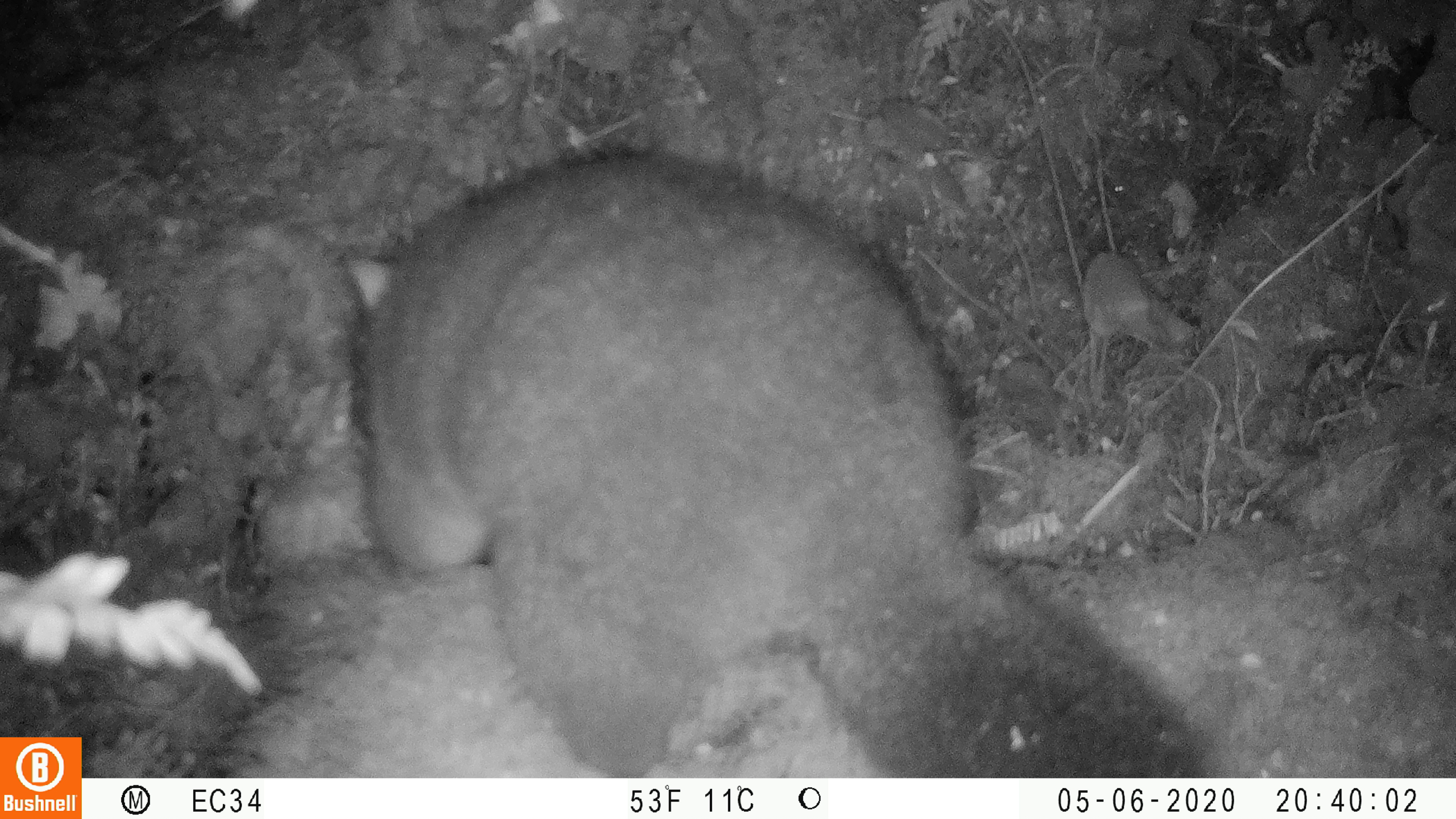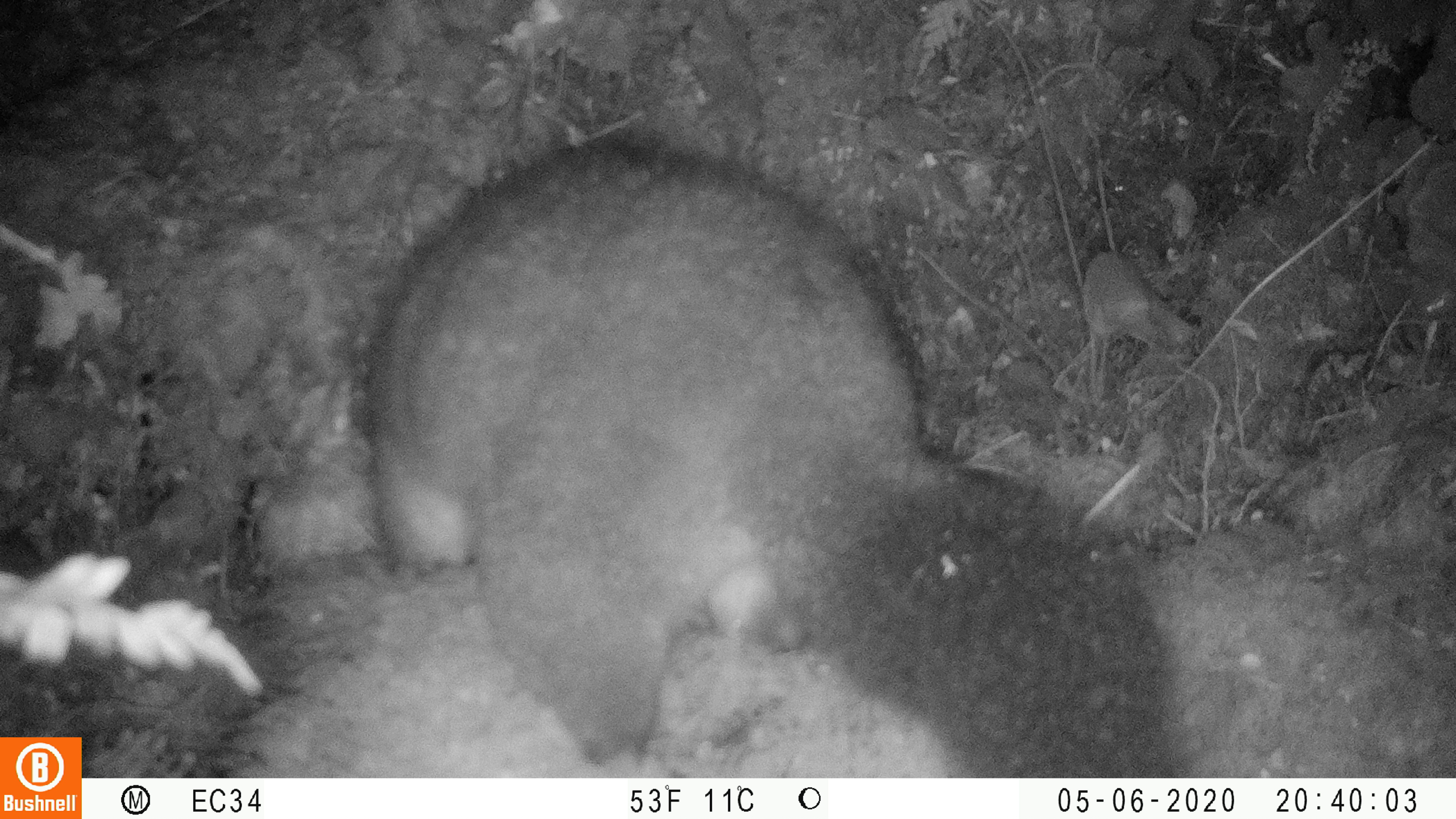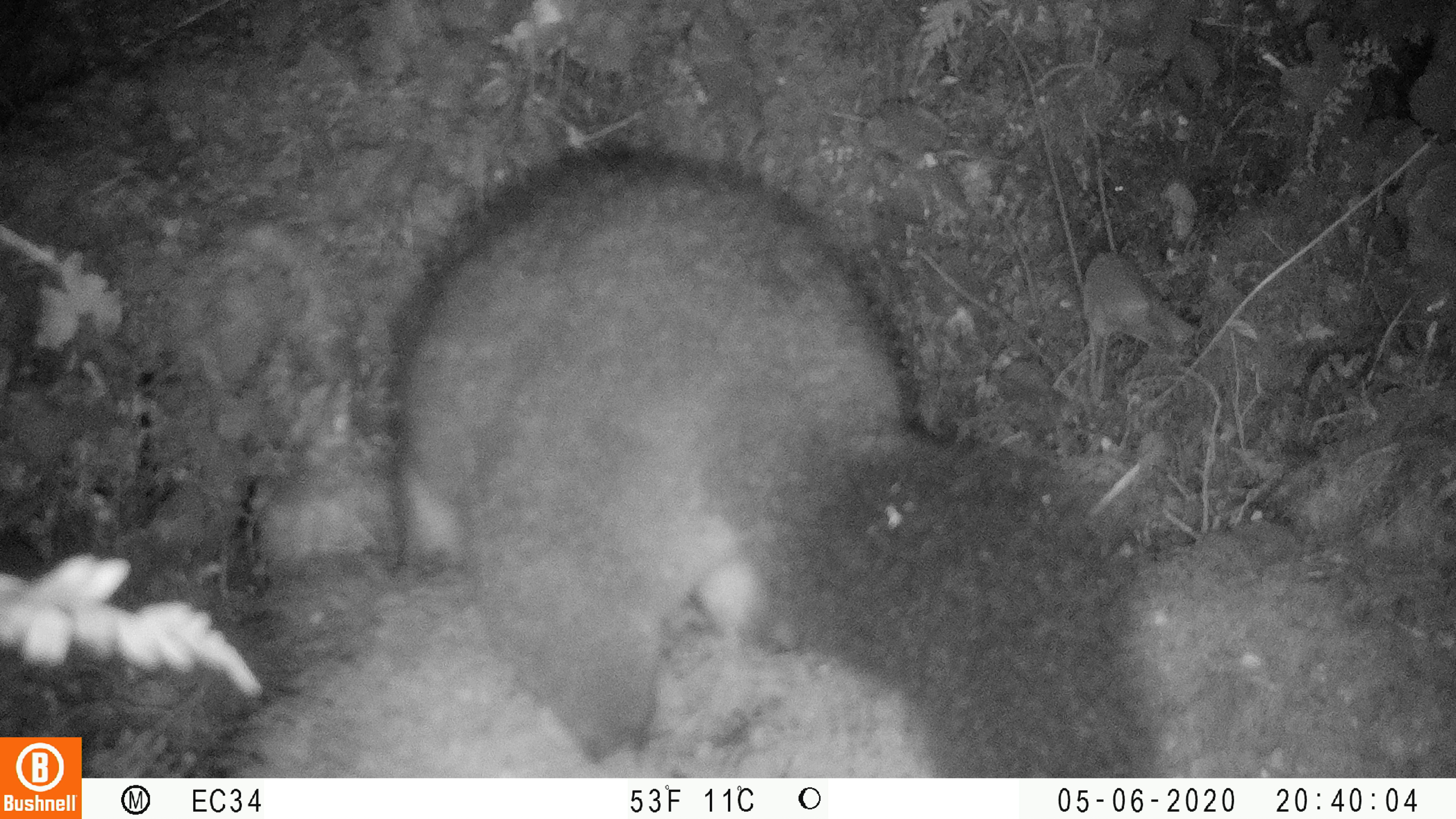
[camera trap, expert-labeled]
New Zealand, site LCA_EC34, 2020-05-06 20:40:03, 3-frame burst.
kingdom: Animalia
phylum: Chordata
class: Mammalia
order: Diprotodontia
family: Phalangeridae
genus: Trichosurus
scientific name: Trichosurus vulpecula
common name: common brushtail possum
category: possum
Possum (common brushtail possum) (Trichosurus vulpecula).